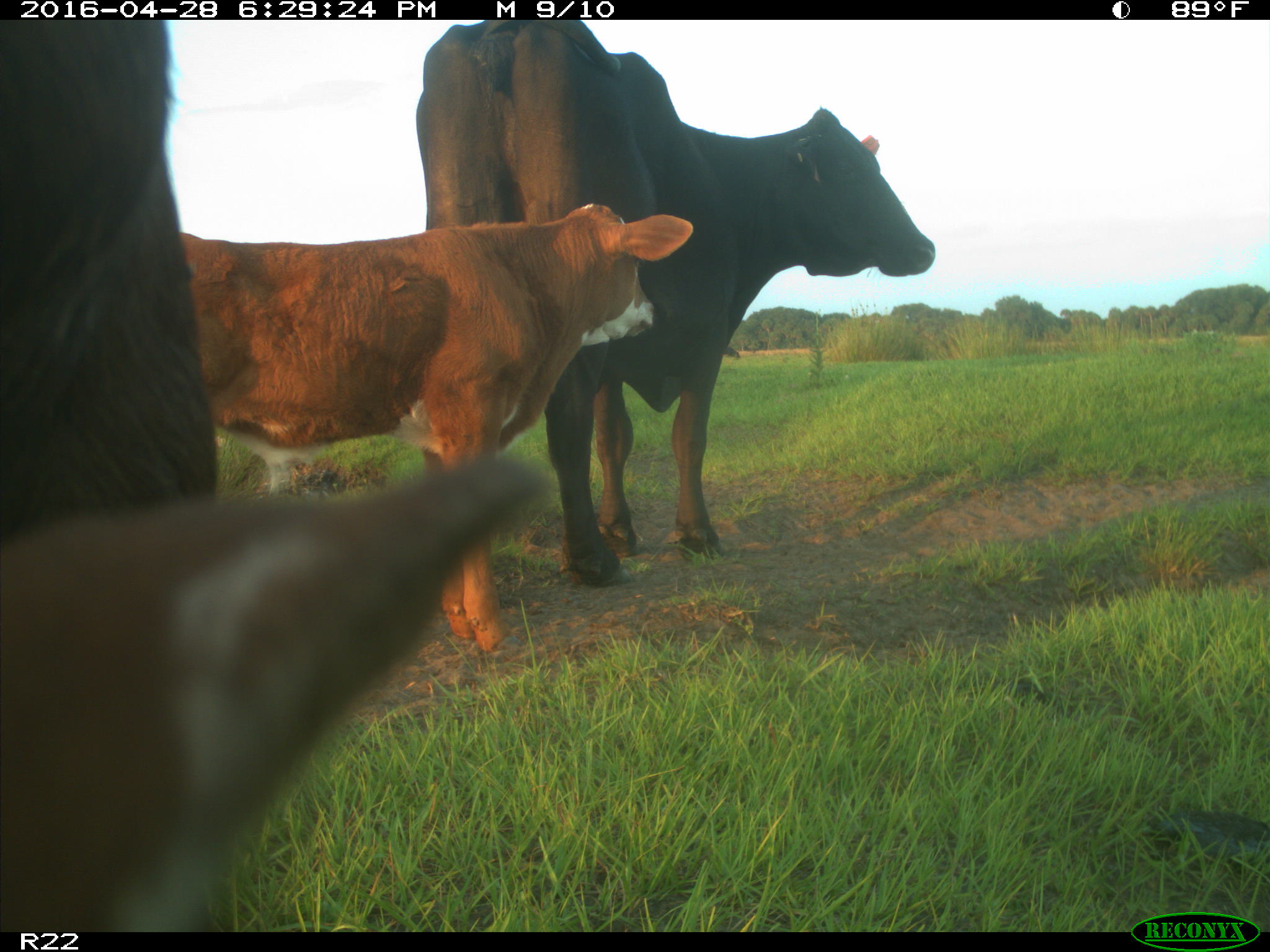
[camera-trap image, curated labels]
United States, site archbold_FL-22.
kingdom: Animalia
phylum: Chordata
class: Mammalia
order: Artiodactyla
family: Bovidae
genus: Bos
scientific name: Bos taurus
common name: domestic cow